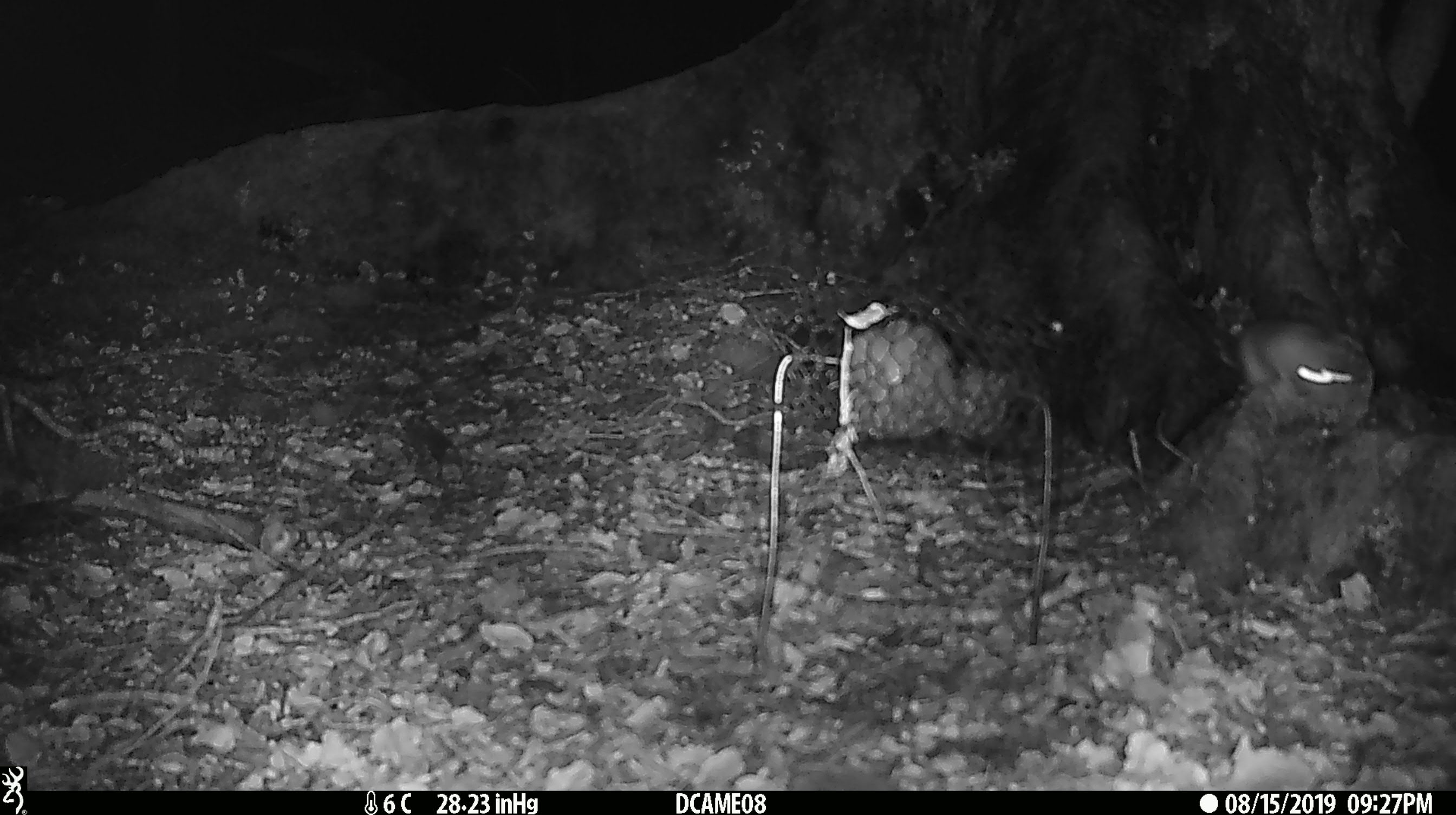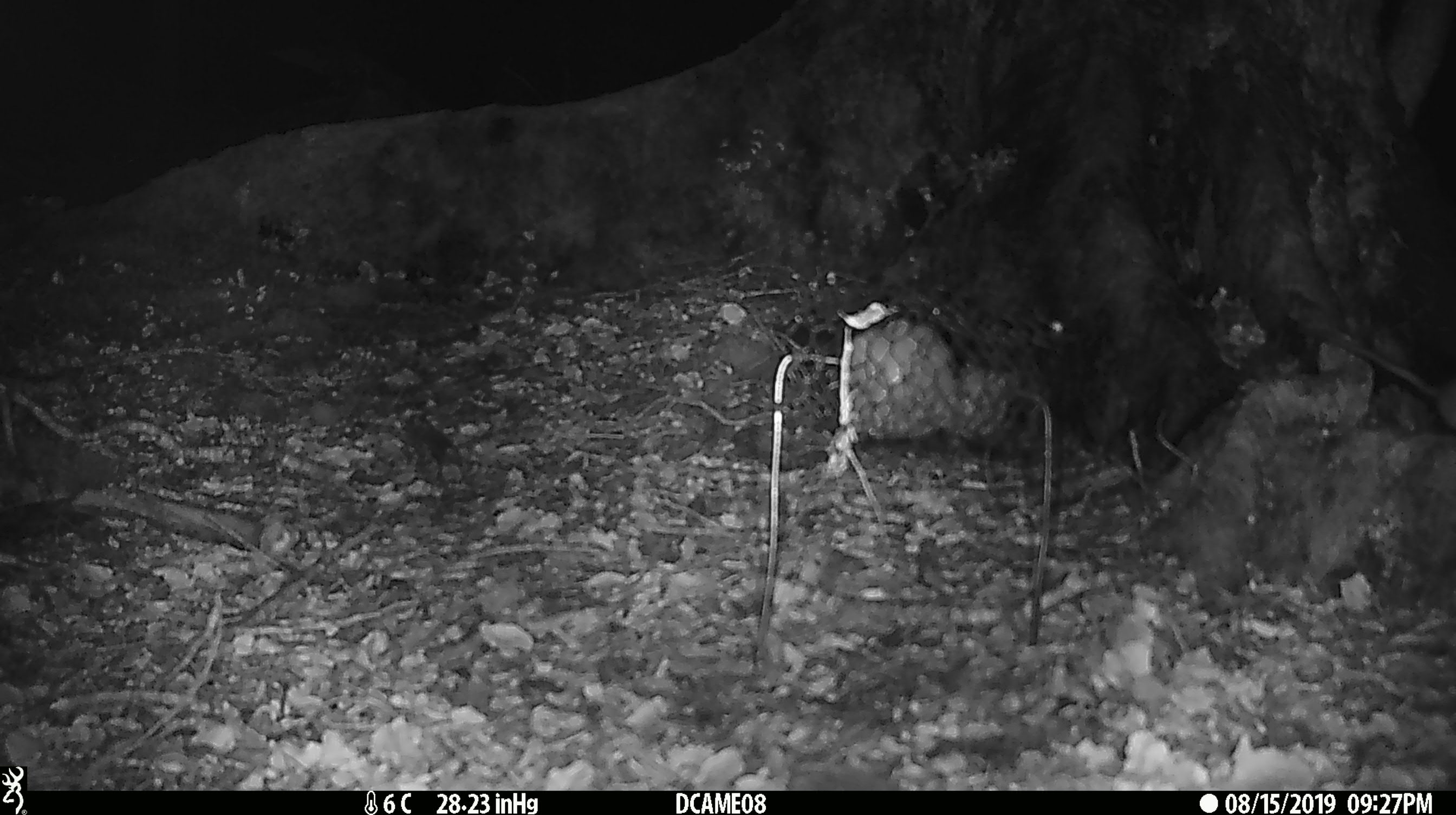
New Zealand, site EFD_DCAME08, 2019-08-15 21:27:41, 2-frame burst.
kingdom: Animalia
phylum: Chordata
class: Mammalia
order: Rodentia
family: Muridae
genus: Rattus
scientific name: Rattus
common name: rat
Rat (Rattus).